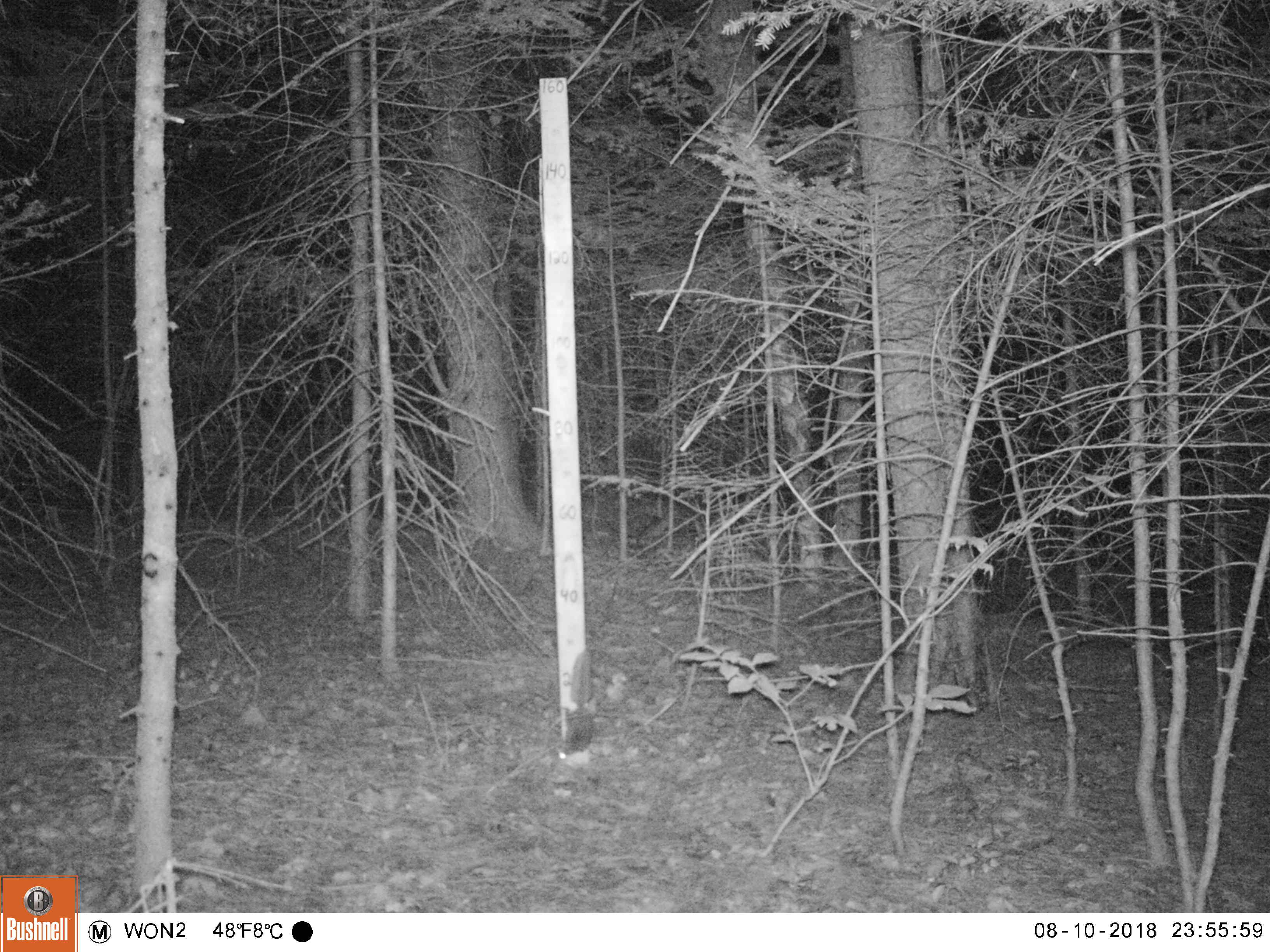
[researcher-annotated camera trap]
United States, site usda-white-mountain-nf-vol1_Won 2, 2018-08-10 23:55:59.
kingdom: Animalia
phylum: Chordata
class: Mammalia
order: Rodentia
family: Sciuridae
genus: Glaucomys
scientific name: Glaucomys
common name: flying squirrel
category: flying squirrel sp.